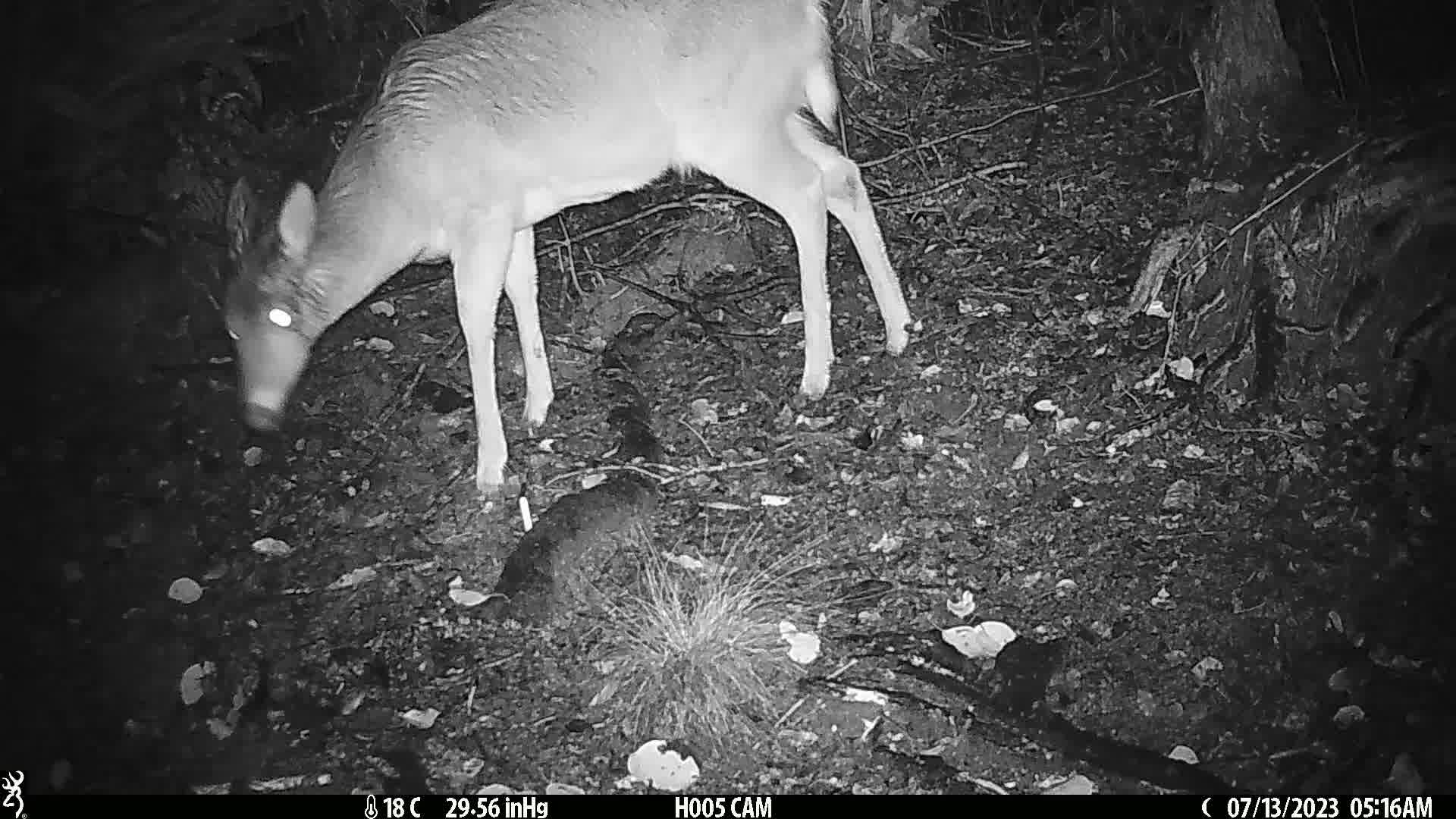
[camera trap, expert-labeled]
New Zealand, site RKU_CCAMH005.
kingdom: Animalia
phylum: Chordata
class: Mammalia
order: Artiodactyla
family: Cervidae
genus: Odocoileus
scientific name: Odocoileus virginianus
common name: white-tailed deer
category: white tailed deer